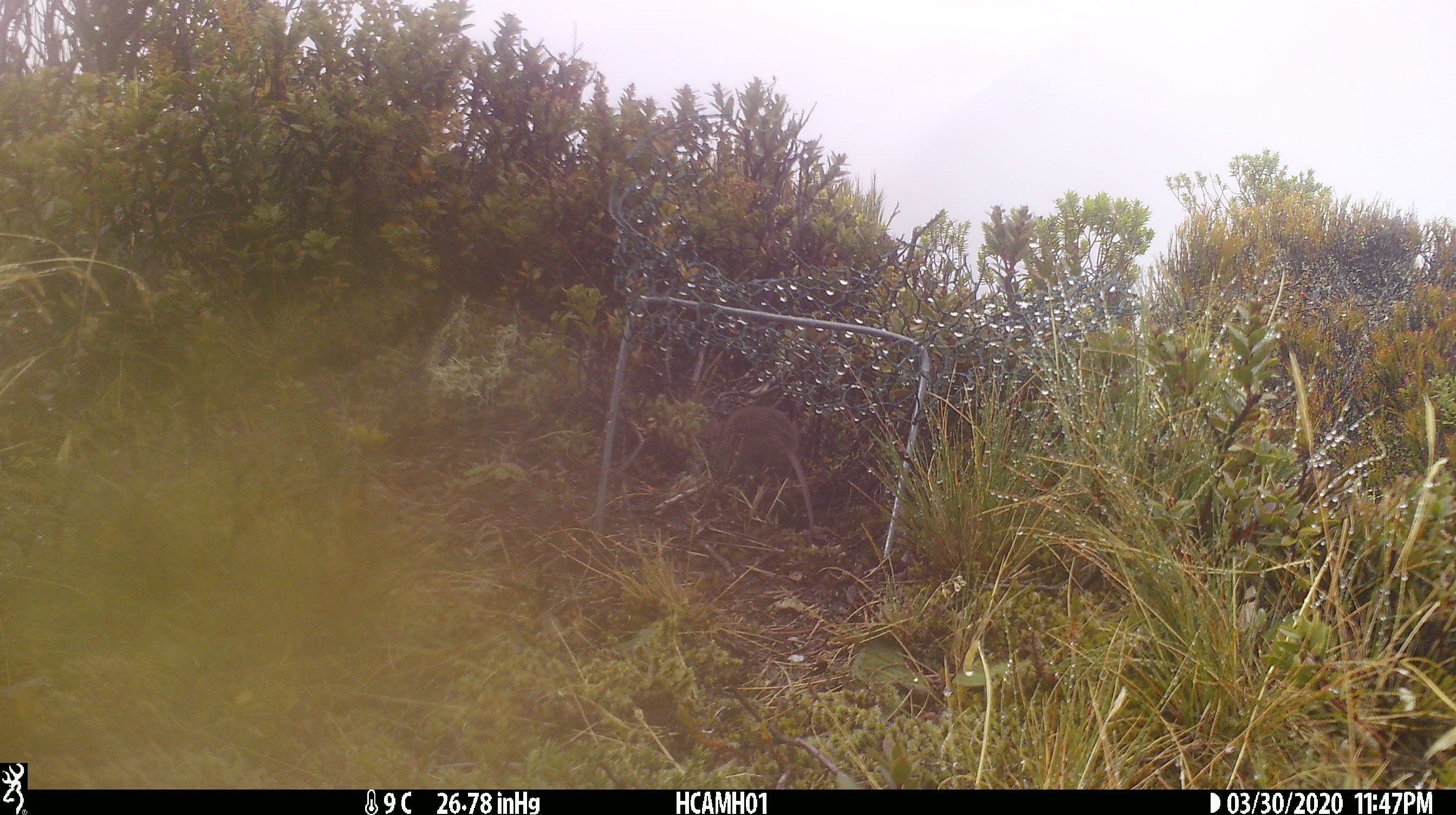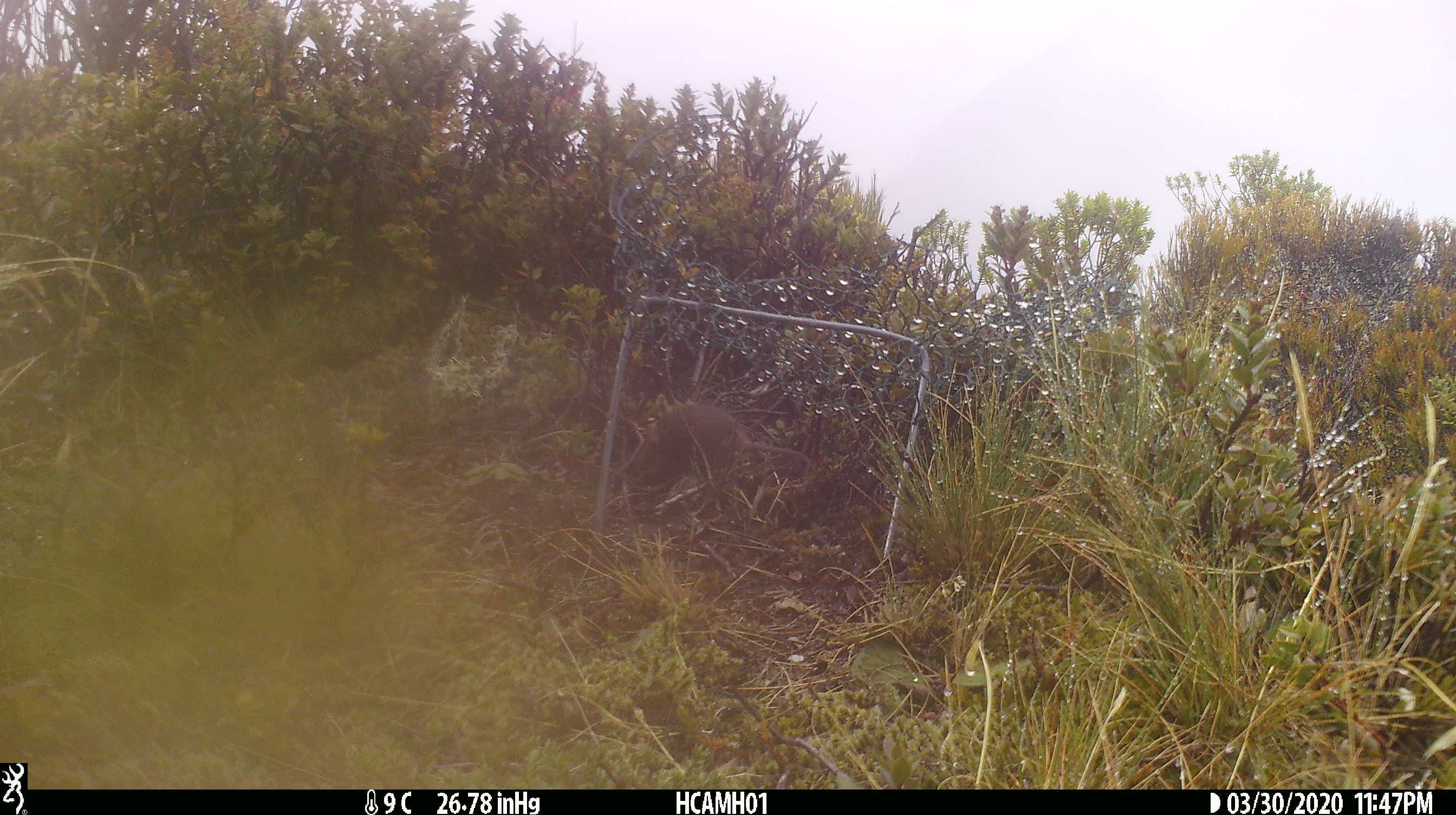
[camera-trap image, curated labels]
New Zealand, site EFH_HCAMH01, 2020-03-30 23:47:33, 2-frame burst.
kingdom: Animalia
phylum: Chordata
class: Mammalia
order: Rodentia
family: Muridae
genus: Mus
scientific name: Mus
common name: mouse